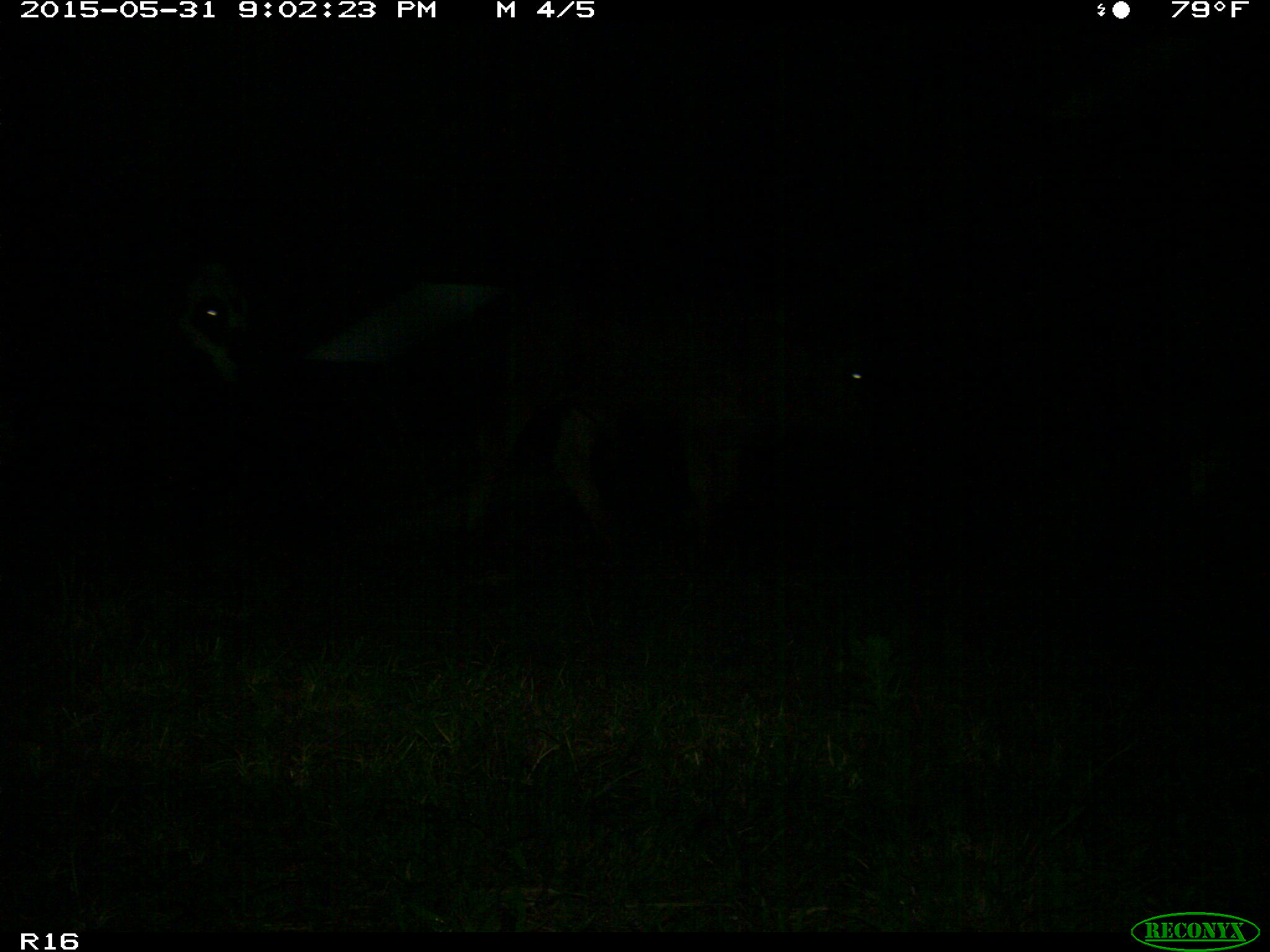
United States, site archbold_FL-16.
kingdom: Animalia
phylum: Chordata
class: Mammalia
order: Artiodactyla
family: Bovidae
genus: Bos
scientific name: Bos taurus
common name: domestic cow